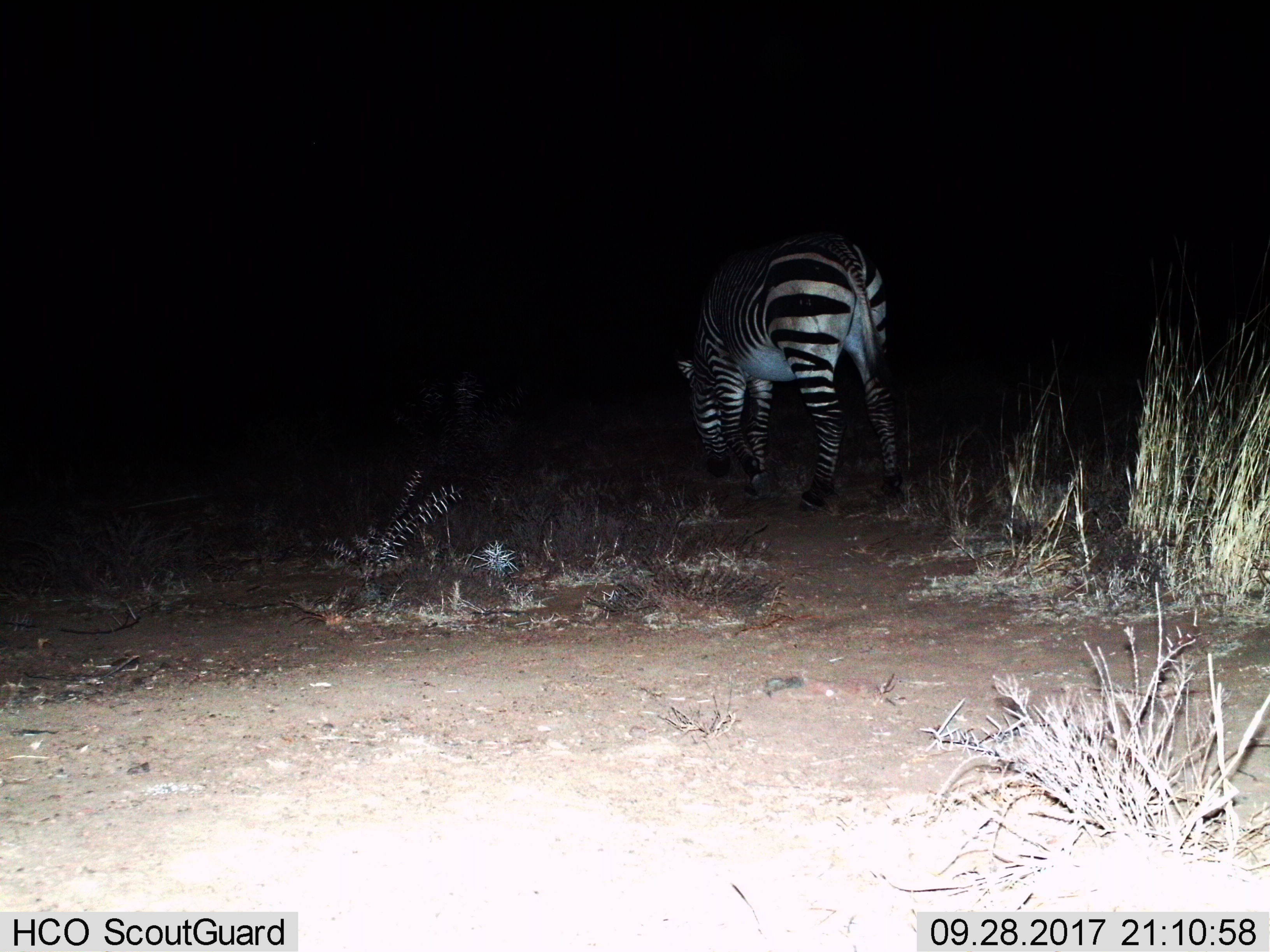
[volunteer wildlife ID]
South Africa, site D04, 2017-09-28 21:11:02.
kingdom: Animalia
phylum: Chordata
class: Mammalia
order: Perissodactyla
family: Equidae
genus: Equus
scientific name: Equus zebra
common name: mountain zebra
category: zebramountain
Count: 1.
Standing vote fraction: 25%.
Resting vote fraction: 0%.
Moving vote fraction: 25%.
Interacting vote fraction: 0%.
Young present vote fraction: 0%.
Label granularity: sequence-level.